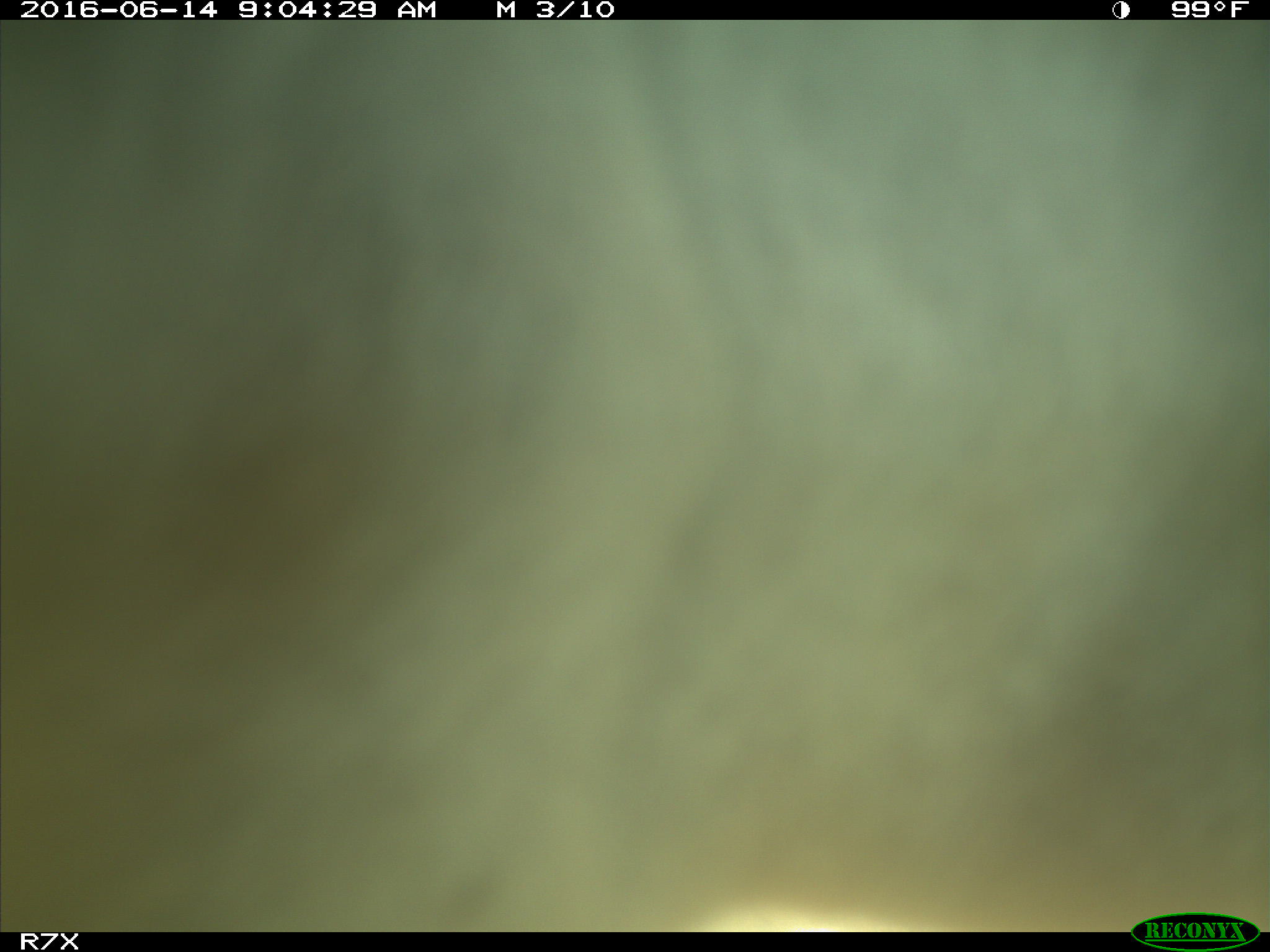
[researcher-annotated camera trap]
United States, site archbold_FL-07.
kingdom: Animalia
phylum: Chordata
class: Mammalia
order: Artiodactyla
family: Bovidae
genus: Bos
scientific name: Bos taurus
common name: domestic cow